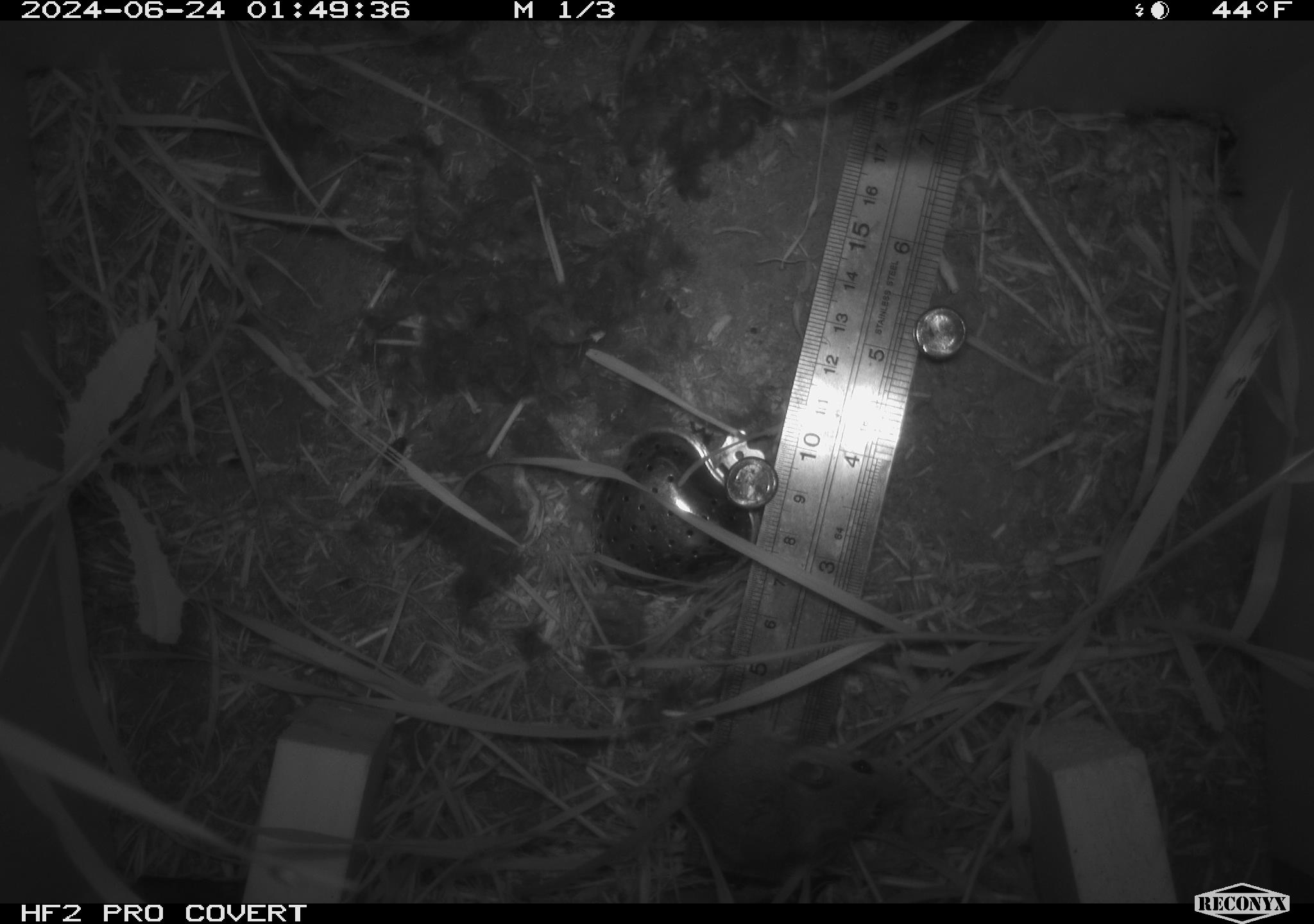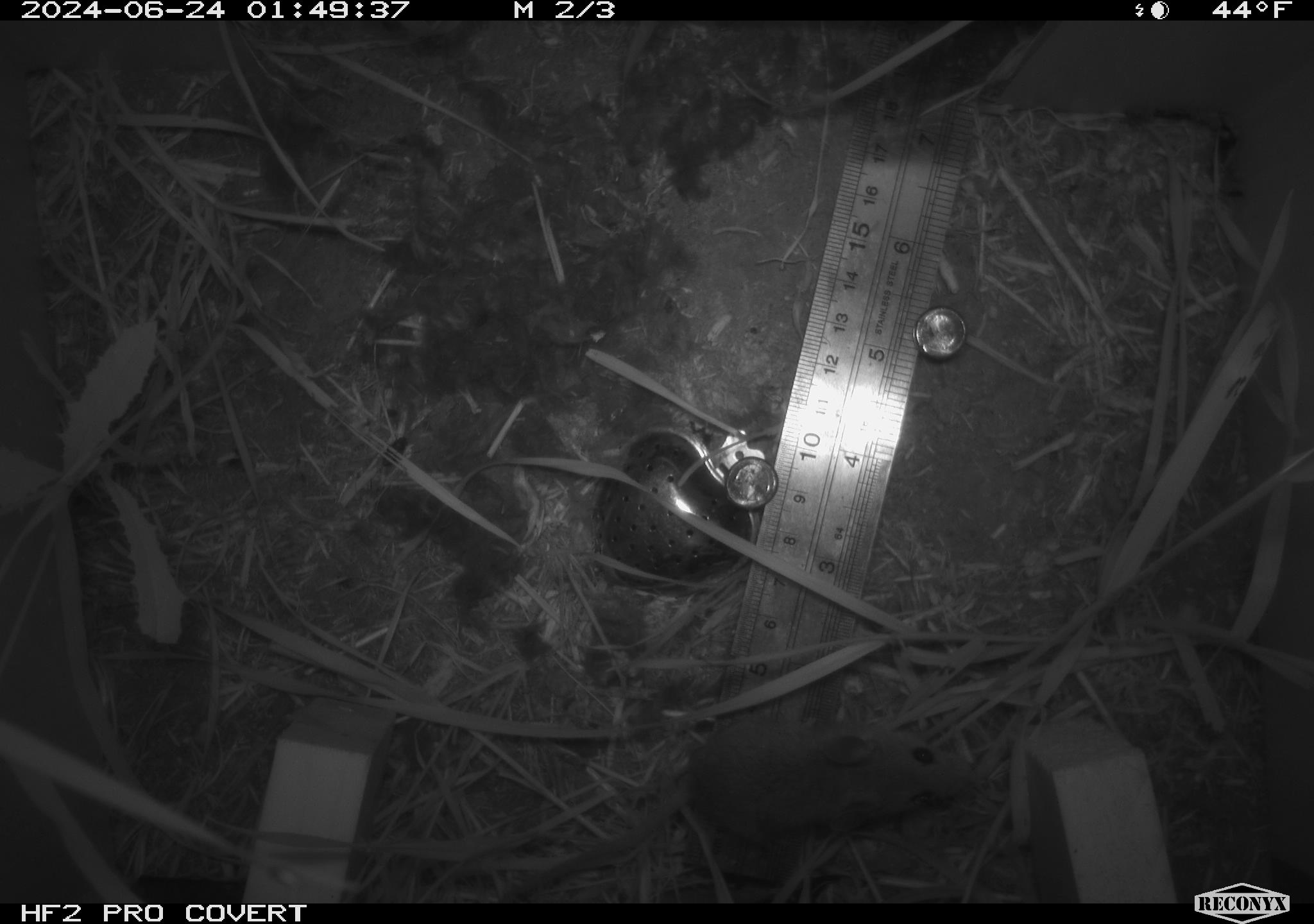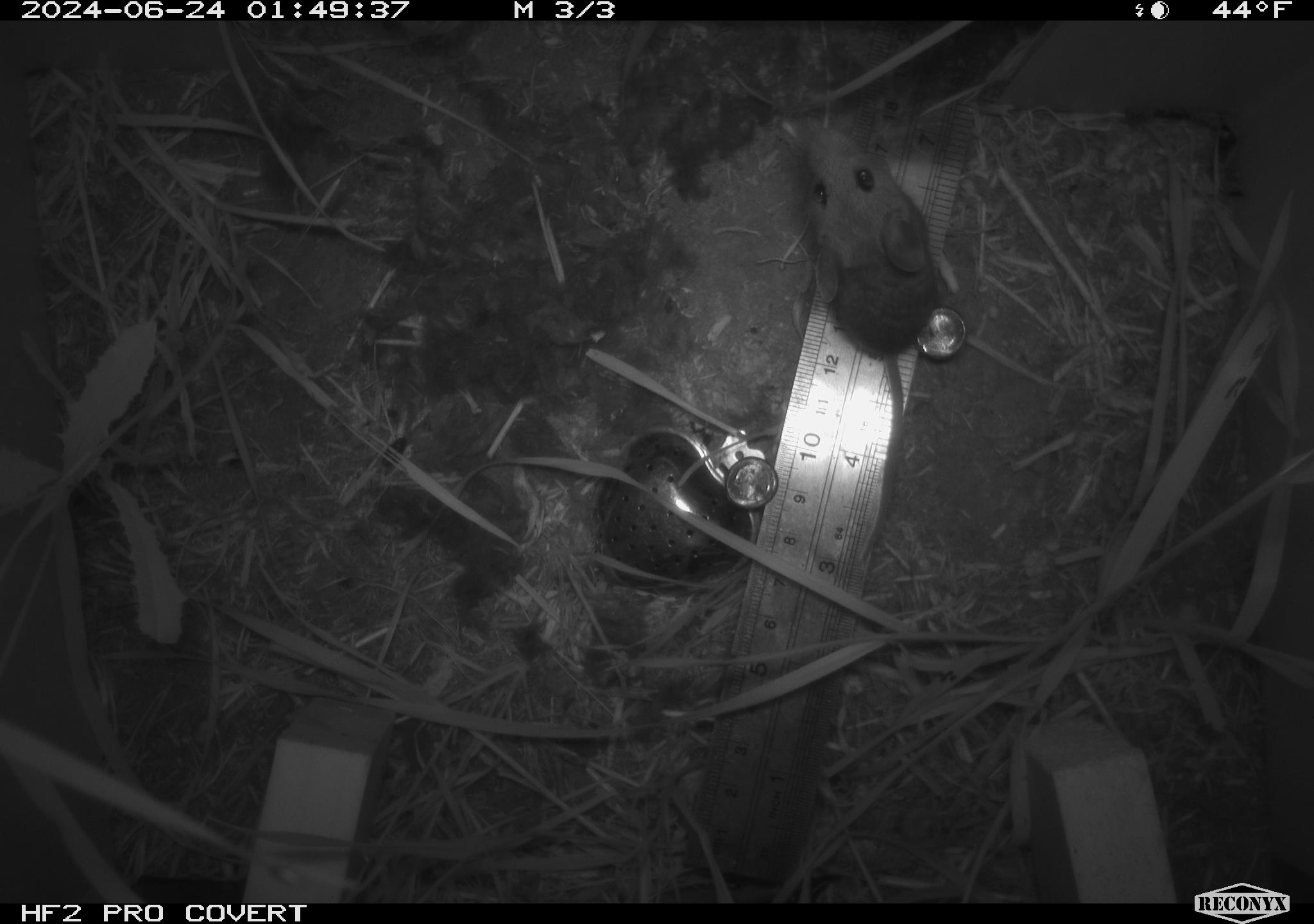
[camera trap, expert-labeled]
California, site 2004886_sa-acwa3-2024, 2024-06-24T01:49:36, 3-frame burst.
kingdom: Animalia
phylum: Chordata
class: Mammalia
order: Rodentia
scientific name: Rodentia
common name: mouse species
Mouse species (Rodentia).